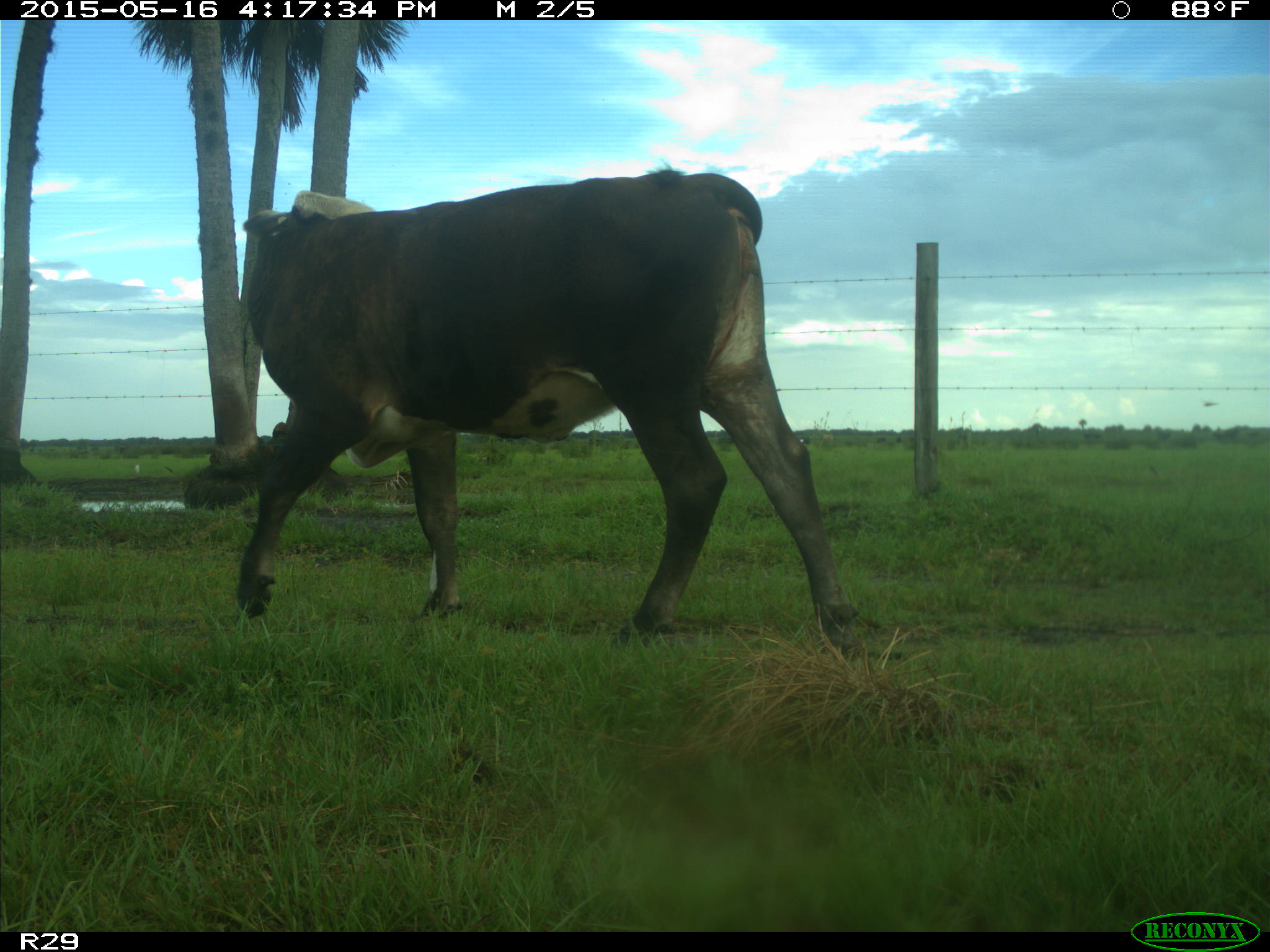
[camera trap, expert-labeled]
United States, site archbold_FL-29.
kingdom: Animalia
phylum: Chordata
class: Mammalia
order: Artiodactyla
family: Bovidae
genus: Bos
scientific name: Bos taurus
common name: domestic cow